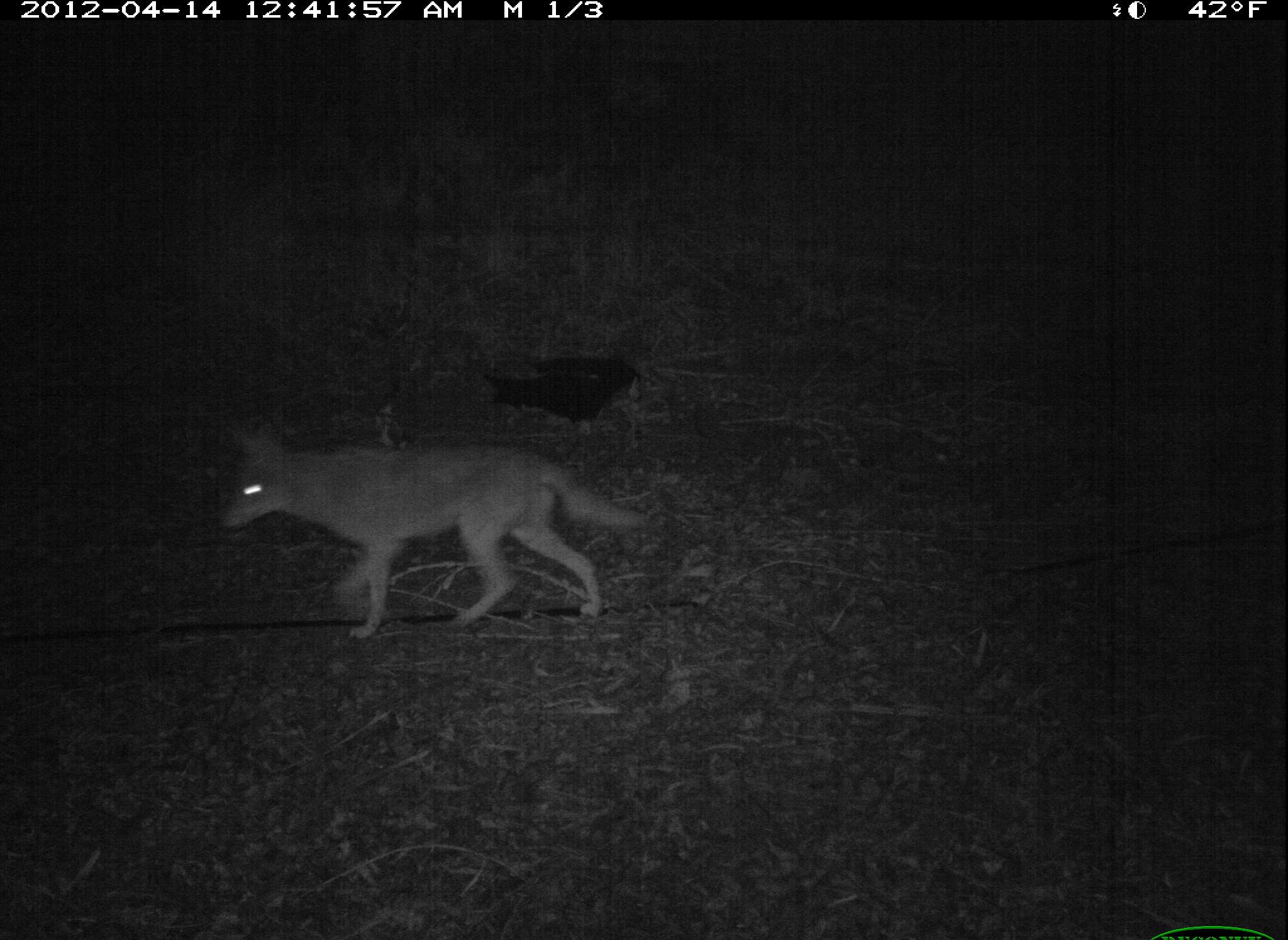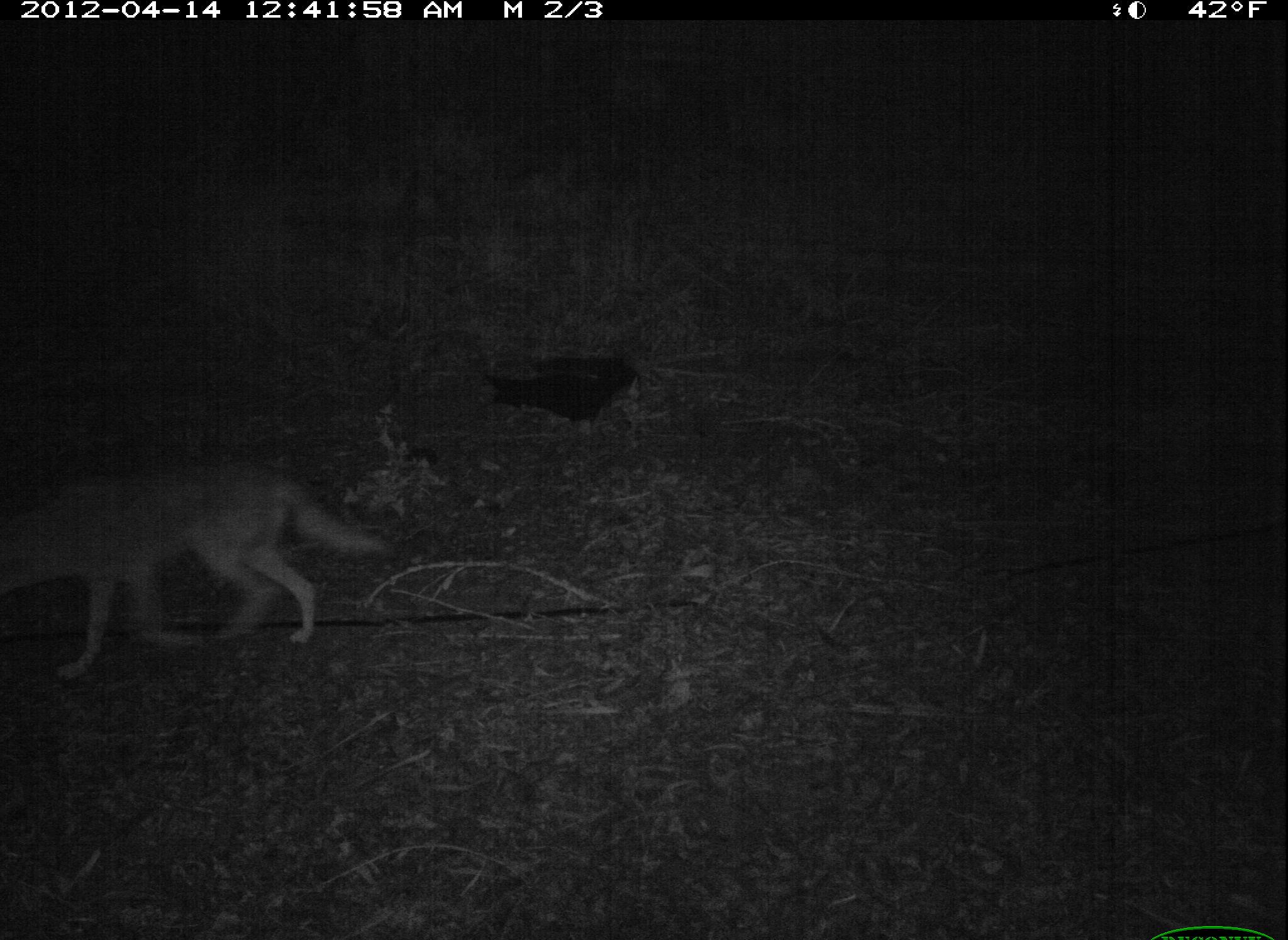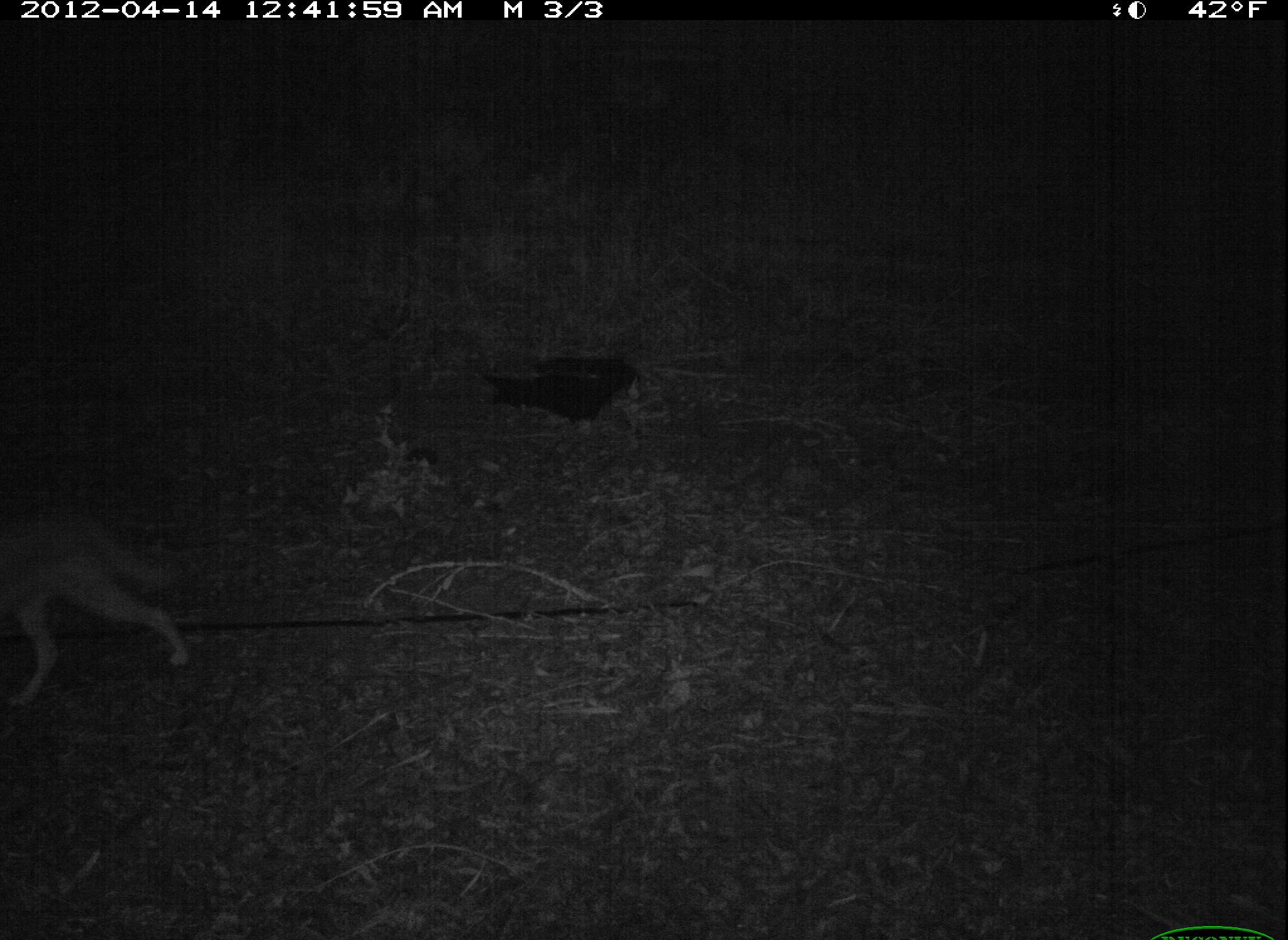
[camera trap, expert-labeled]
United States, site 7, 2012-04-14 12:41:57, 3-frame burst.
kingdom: Animalia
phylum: Chordata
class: Mammalia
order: Carnivora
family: Canidae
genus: Canis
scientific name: Canis latrans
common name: coyote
Coyote (Canis latrans).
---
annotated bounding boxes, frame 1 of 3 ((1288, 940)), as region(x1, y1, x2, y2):
coyote: region(222, 416, 644, 646)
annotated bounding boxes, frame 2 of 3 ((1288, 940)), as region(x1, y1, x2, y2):
coyote: region(3, 453, 399, 686)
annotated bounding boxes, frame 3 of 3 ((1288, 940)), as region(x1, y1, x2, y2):
coyote: region(8, 498, 198, 712)